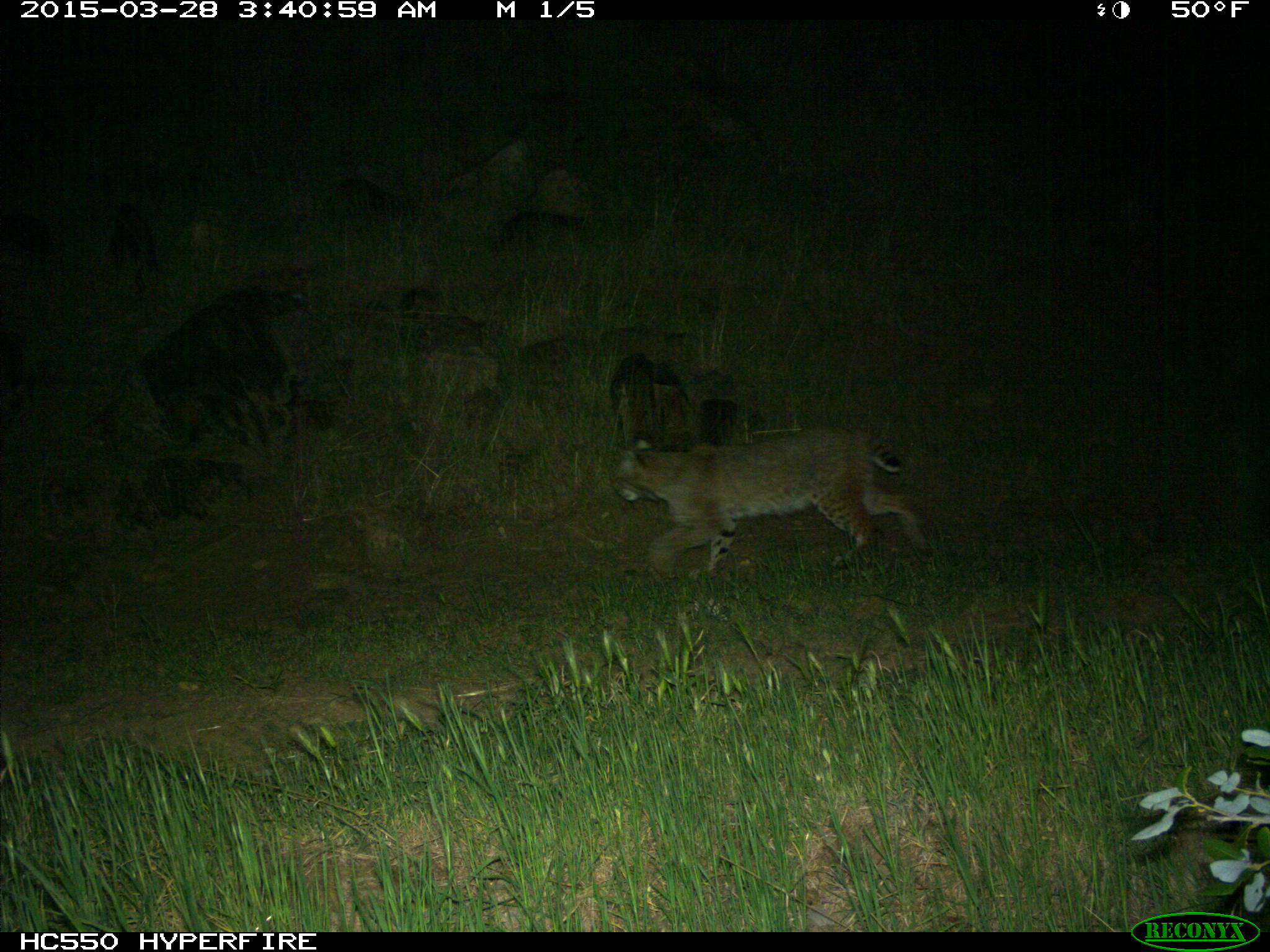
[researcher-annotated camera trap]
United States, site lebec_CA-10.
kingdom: Animalia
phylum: Chordata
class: Mammalia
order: Carnivora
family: Felidae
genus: Lynx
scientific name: Lynx rufus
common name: bobcat